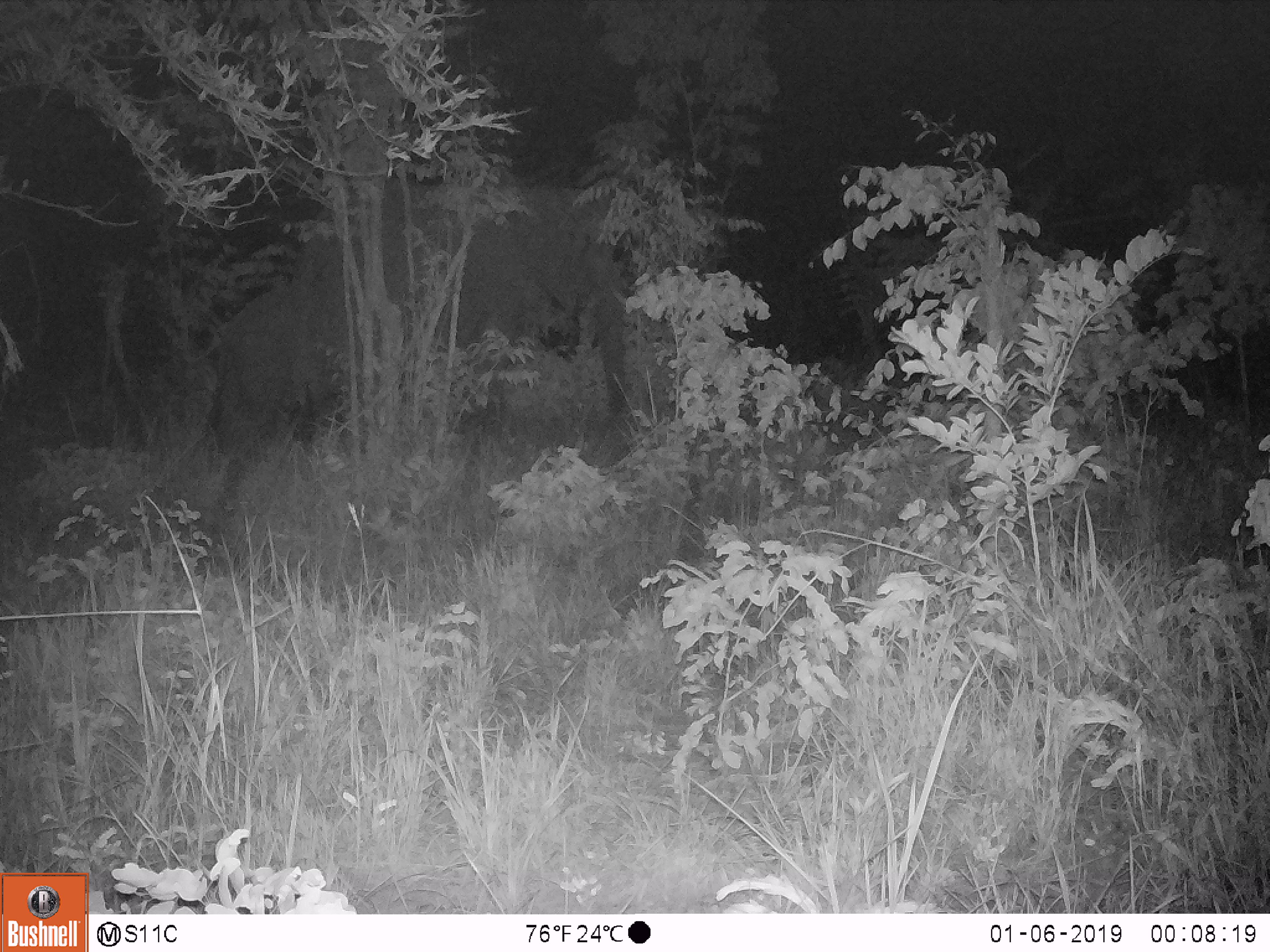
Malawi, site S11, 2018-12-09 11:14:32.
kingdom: Animalia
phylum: Chordata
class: Mammalia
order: Proboscidea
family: Elephantidae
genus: Loxodonta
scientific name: Loxodonta africana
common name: african savanna elephant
African savanna elephant (Loxodonta africana), count 1.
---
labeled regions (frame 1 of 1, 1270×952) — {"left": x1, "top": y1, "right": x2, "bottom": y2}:
african savanna elephant: {"left": 317, "top": 145, "right": 636, "bottom": 423}